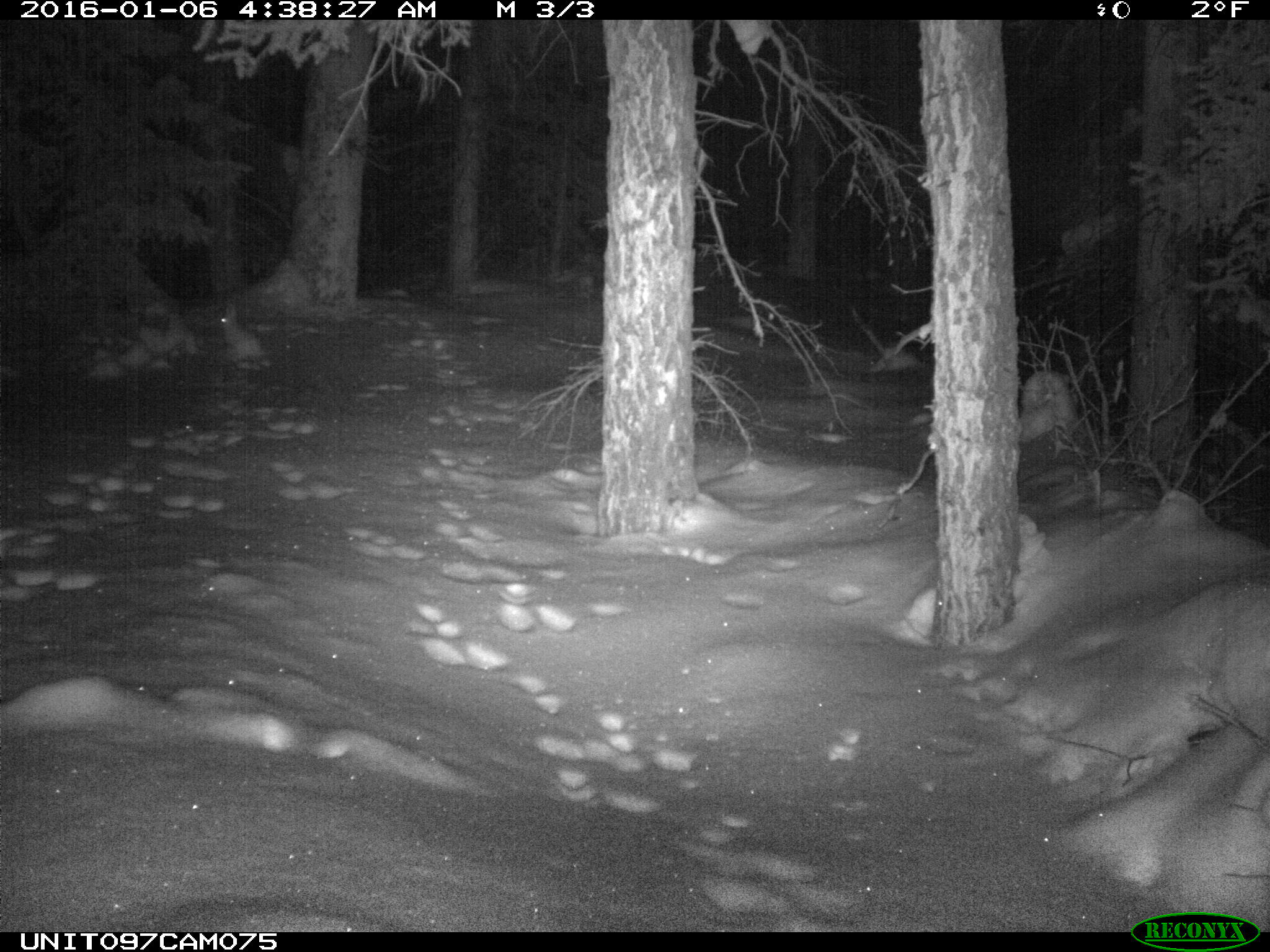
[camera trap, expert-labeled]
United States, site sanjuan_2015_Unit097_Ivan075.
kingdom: Animalia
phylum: Chordata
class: Mammalia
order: Lagomorpha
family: Leporidae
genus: Lepus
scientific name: Lepus americanus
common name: snowshoe hare